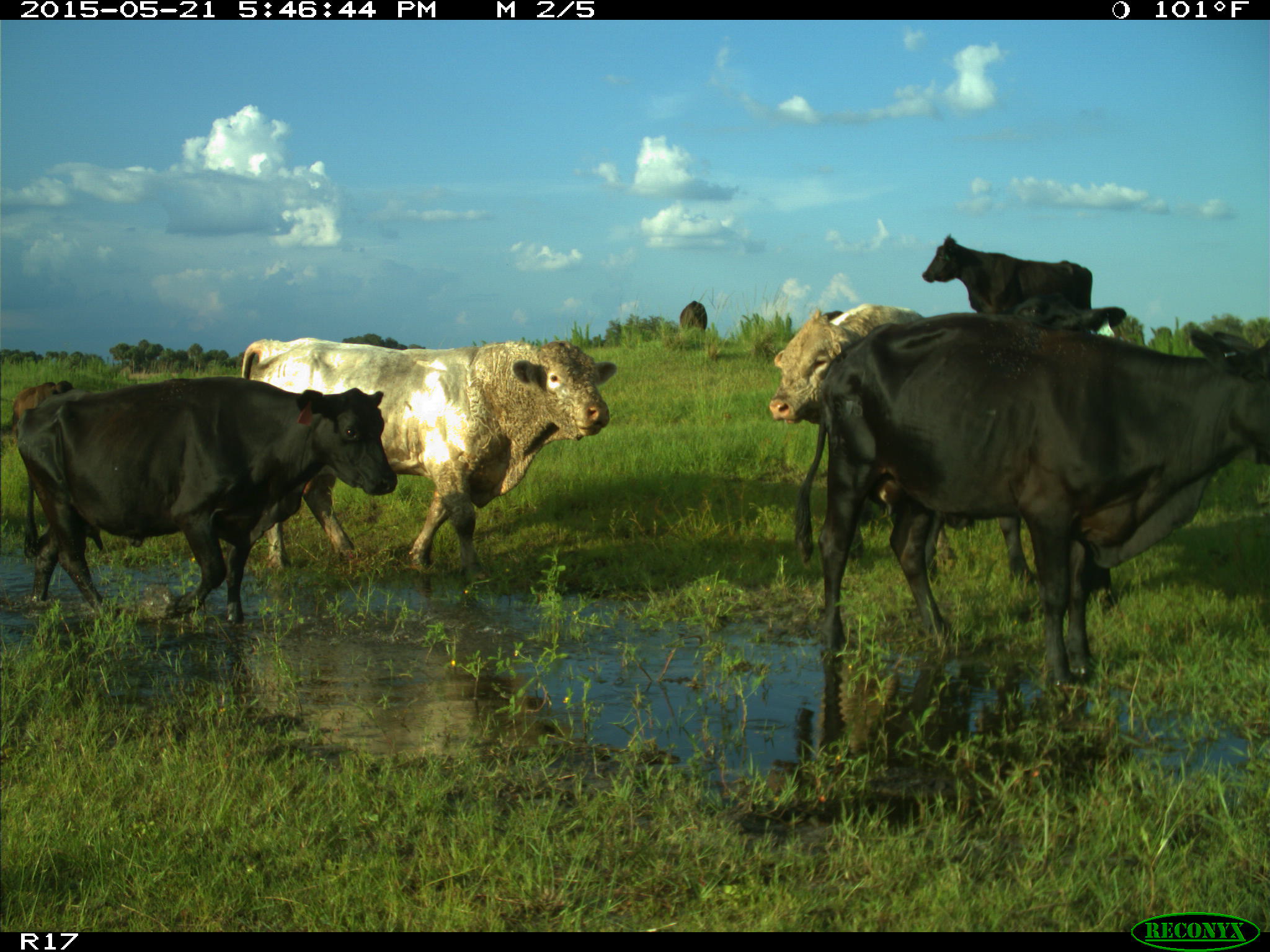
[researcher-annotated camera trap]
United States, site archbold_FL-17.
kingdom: Animalia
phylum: Chordata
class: Mammalia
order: Artiodactyla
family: Bovidae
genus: Bos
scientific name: Bos taurus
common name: domestic cow